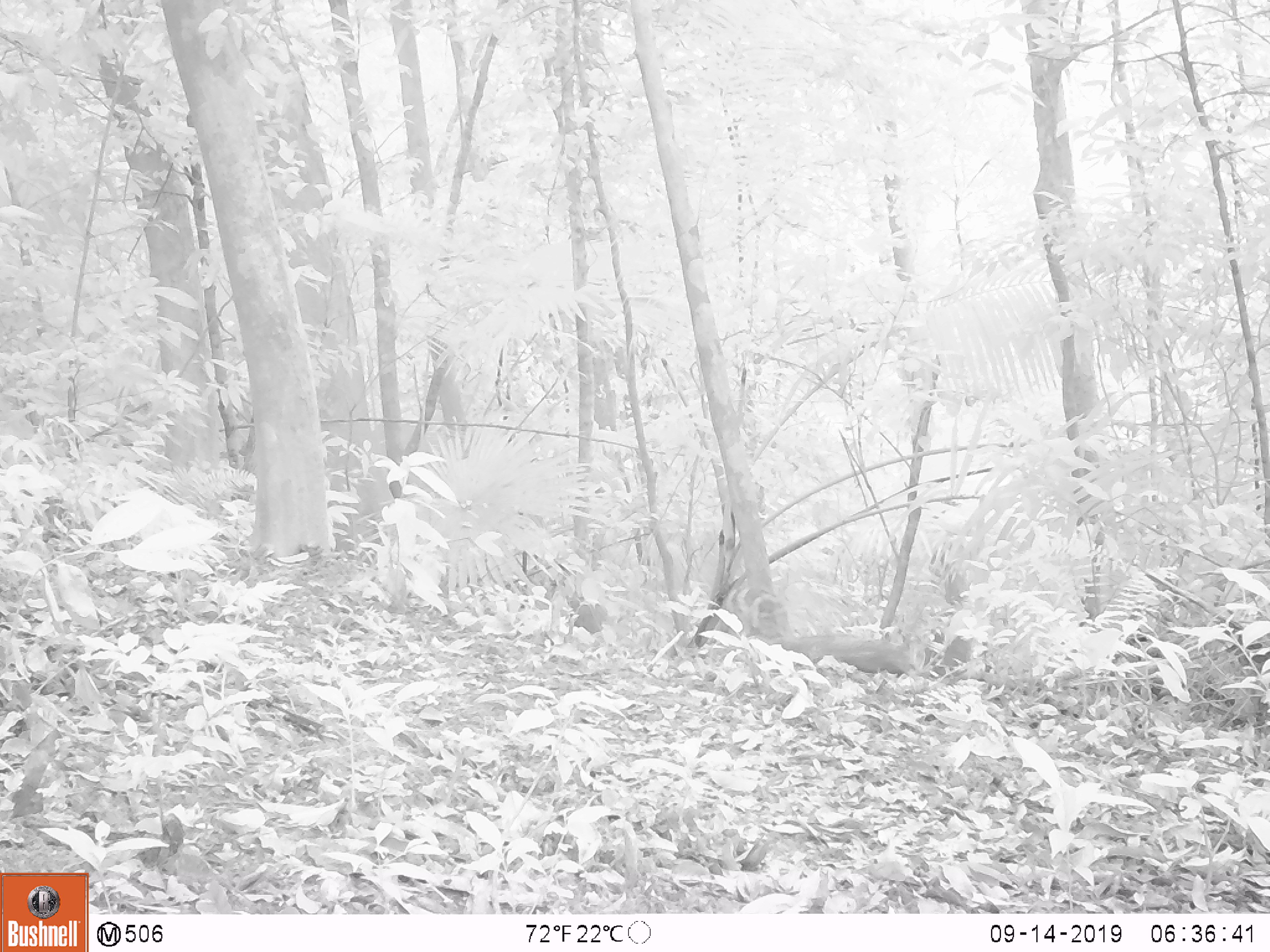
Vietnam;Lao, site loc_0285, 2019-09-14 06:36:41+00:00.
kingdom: Animalia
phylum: Chordata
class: Mammalia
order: Artiodactyla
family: Suidae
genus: Sus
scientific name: Sus scrofa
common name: eurasian wild pig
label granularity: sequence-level